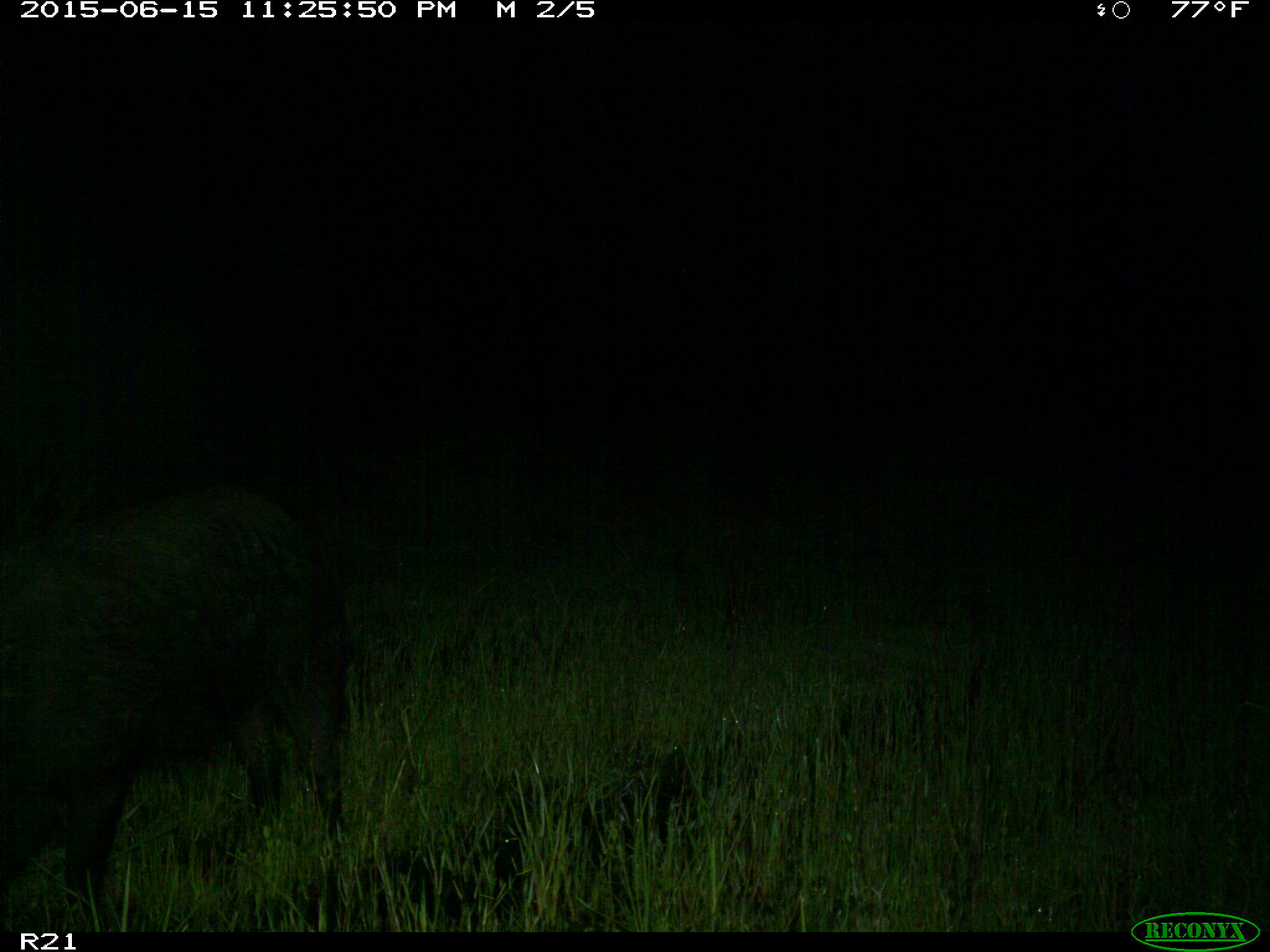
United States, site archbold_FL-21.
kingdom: Animalia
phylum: Chordata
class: Mammalia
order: Artiodactyla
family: Suidae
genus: Sus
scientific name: Sus scrofa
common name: wild boar